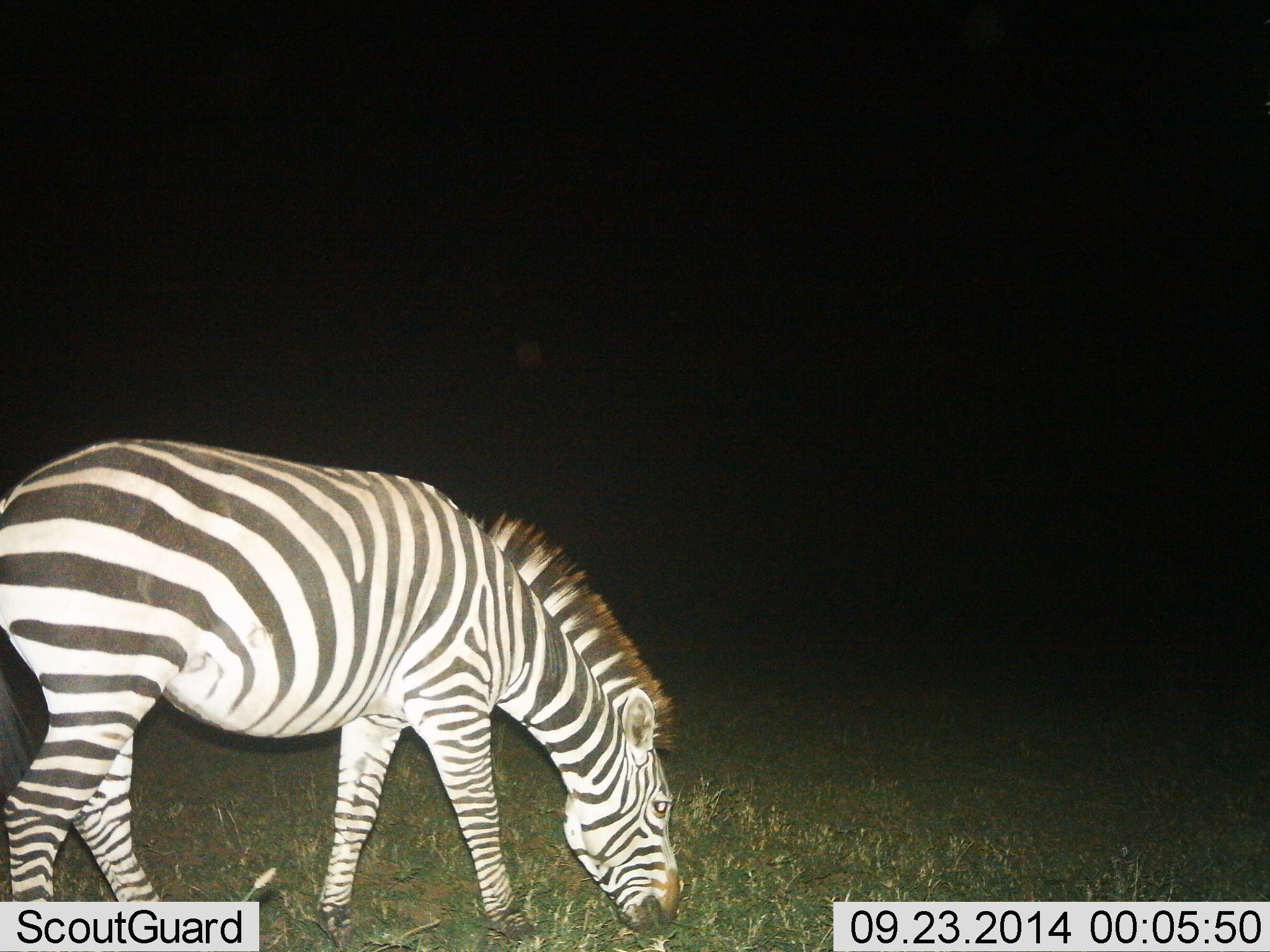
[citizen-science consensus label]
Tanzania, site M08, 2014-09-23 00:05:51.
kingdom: Animalia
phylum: Chordata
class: Mammalia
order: Perissodactyla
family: Equidae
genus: Equus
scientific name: Equus quagga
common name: plains zebra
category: zebra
Zebra (plains zebra) (Equus quagga), count 1. Behavior (volunteer vote fractions): standing 27%, resting 0%, moving 0%, interacting 0%. Young present (vote fraction): 0%. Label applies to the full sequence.